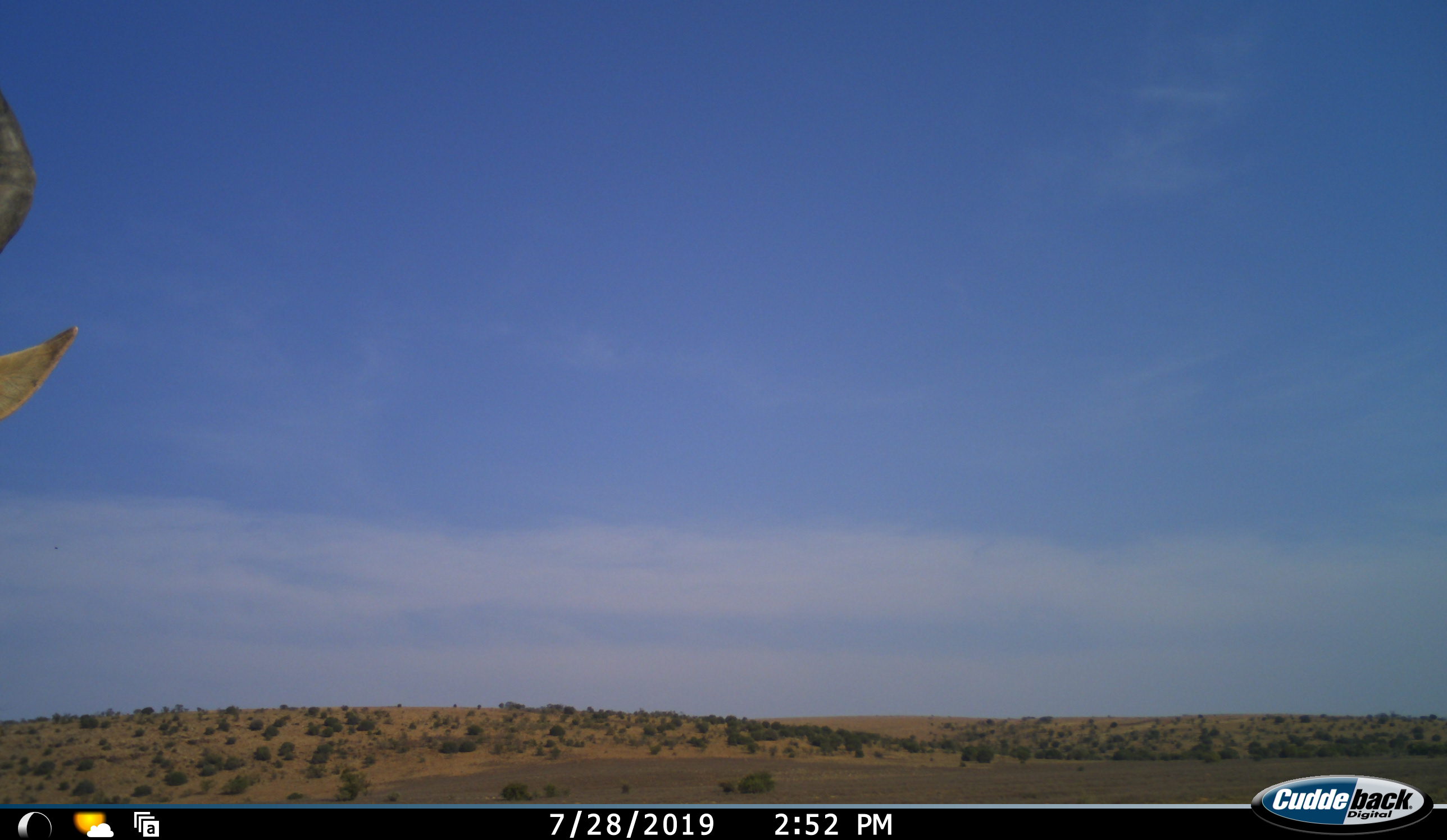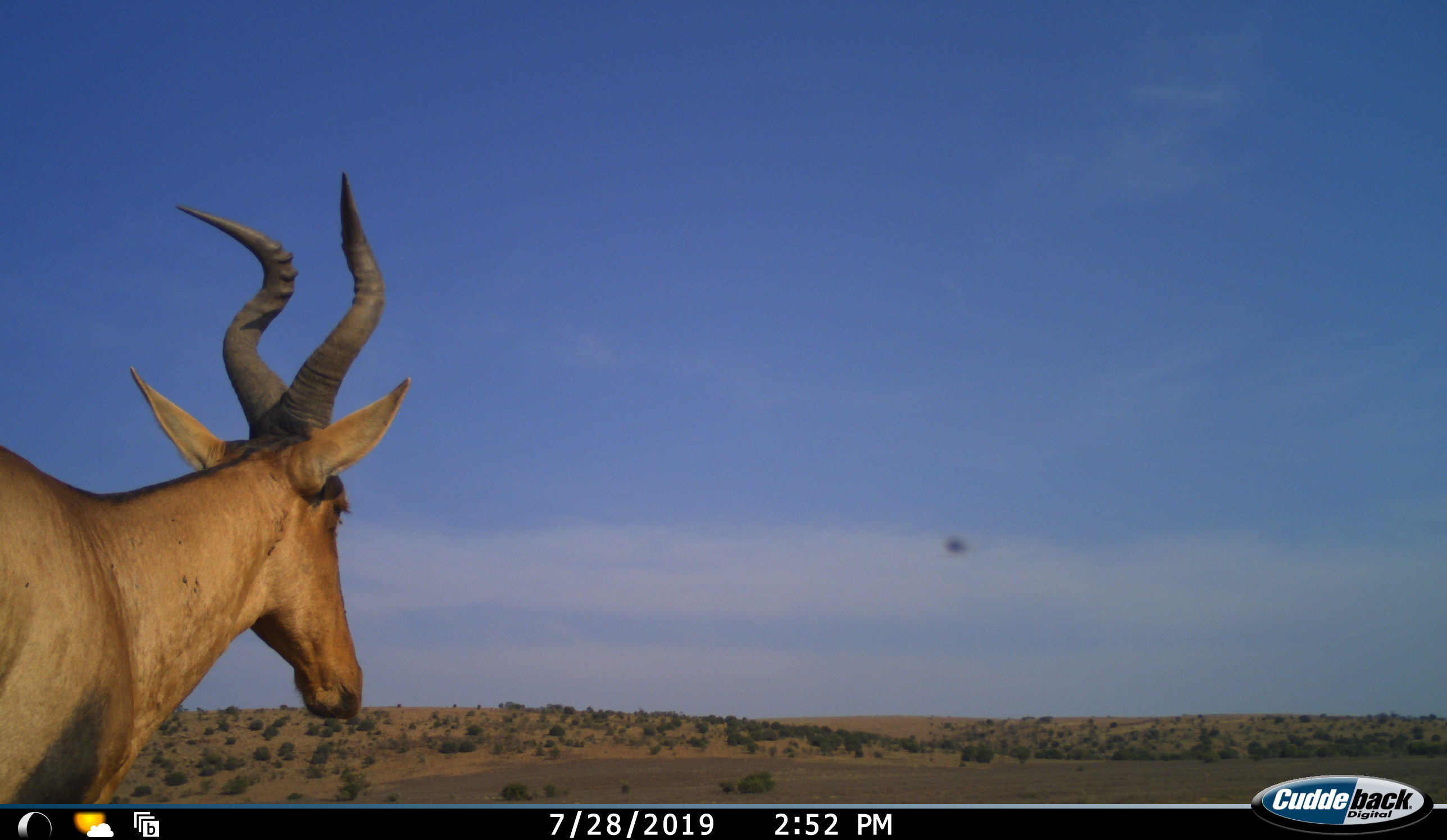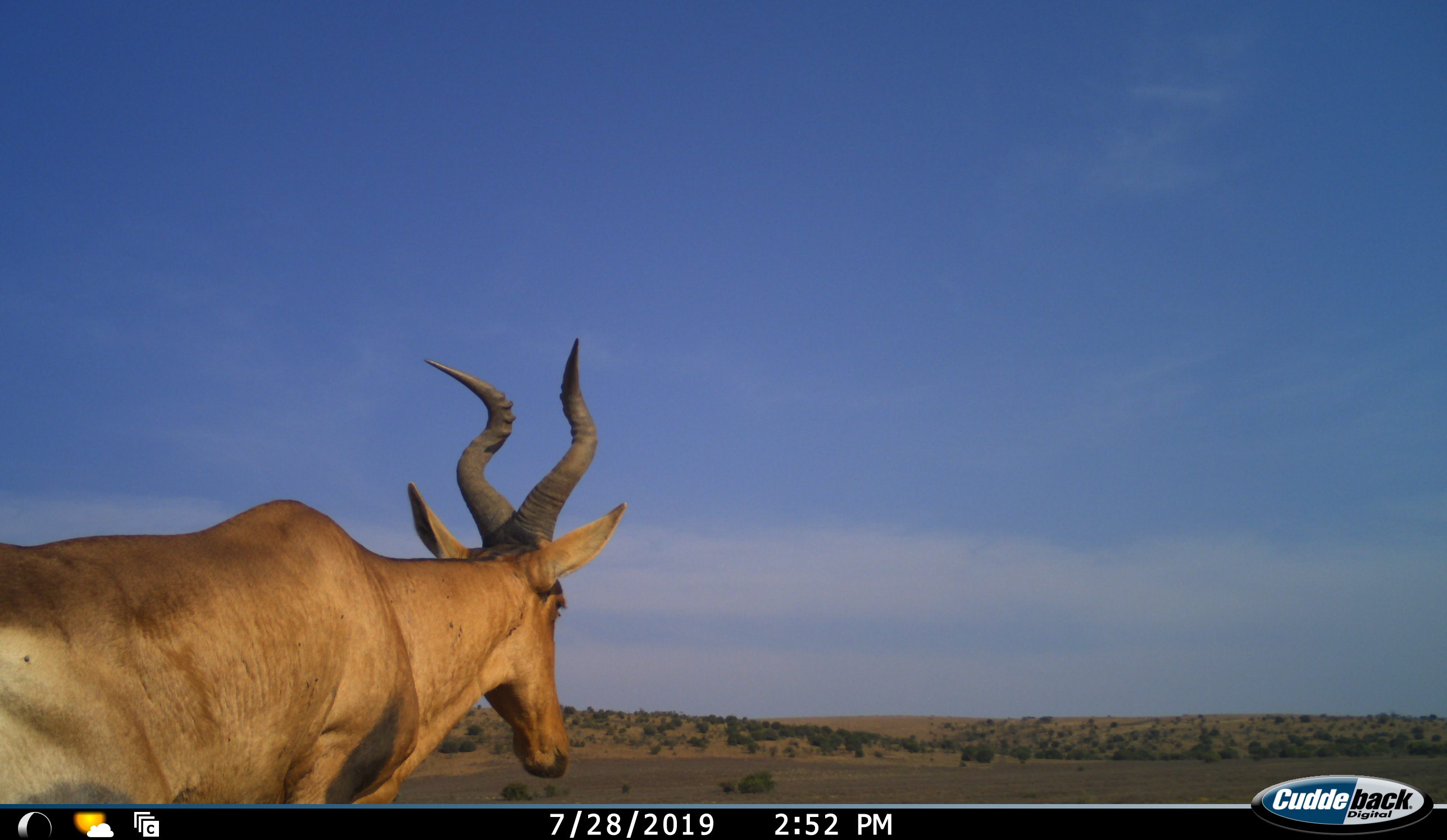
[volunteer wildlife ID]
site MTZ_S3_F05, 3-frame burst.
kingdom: Animalia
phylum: Chordata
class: Mammalia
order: Artiodactyla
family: Bovidae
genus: Alcelaphus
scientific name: Alcelaphus buselaphus caama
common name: red hartebeest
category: hartebeestred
Hartebeestred (red hartebeest) (Alcelaphus buselaphus caama), count 1. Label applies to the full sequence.